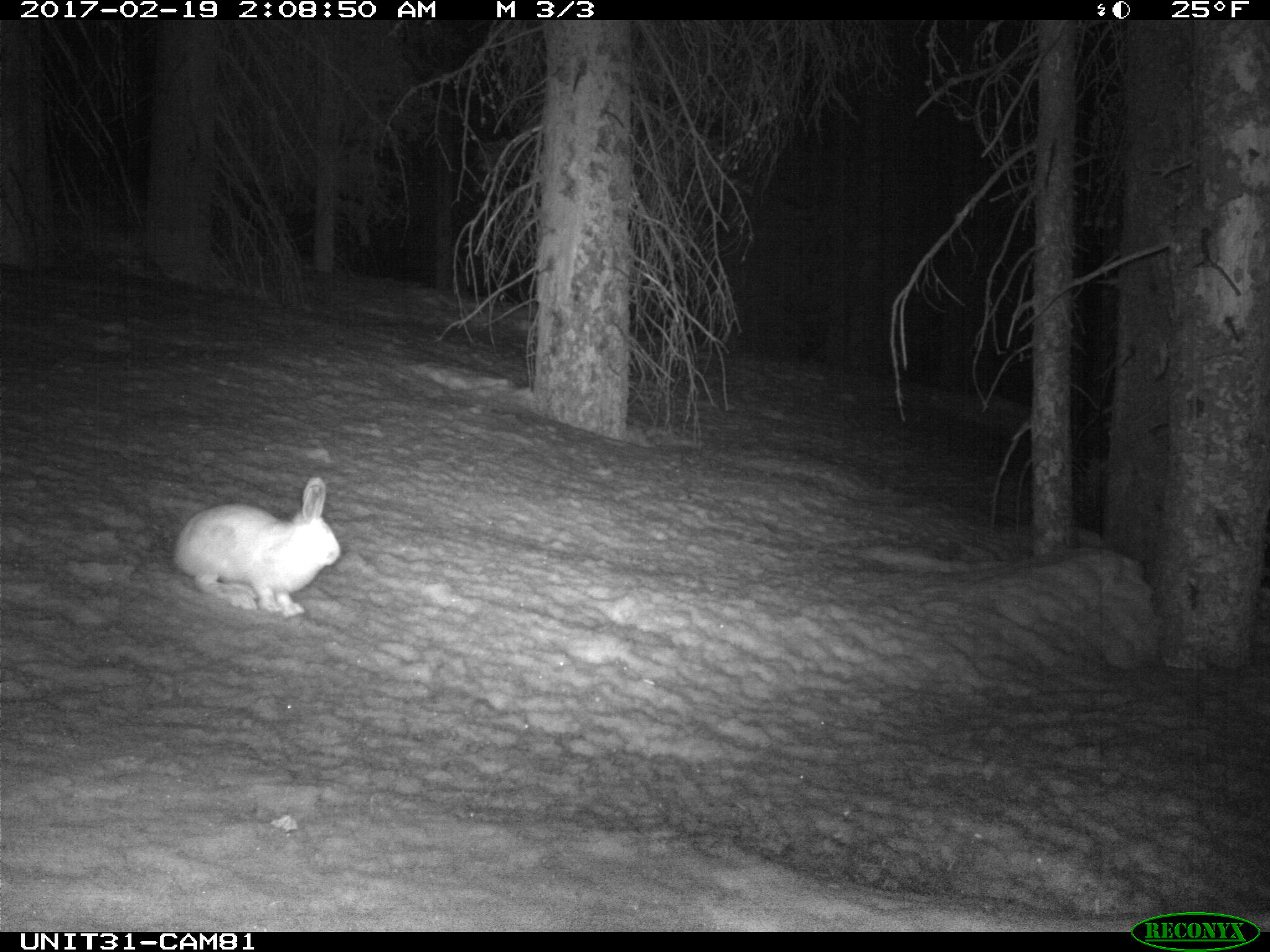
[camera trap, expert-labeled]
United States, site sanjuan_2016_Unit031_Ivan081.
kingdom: Animalia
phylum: Chordata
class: Mammalia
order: Lagomorpha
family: Leporidae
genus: Lepus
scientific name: Lepus americanus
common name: snowshoe hare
Lepus americanus (snowshoe hare).